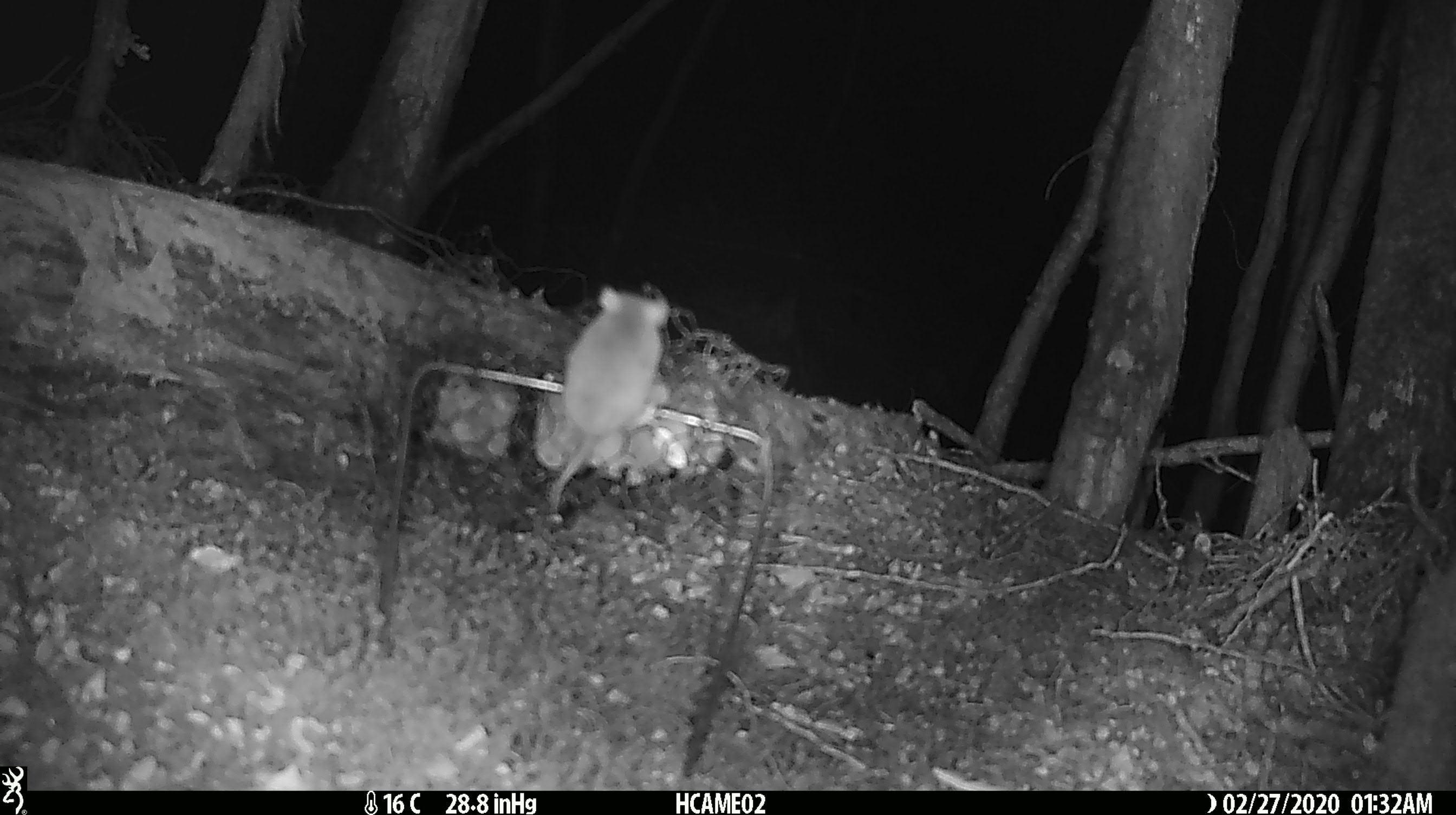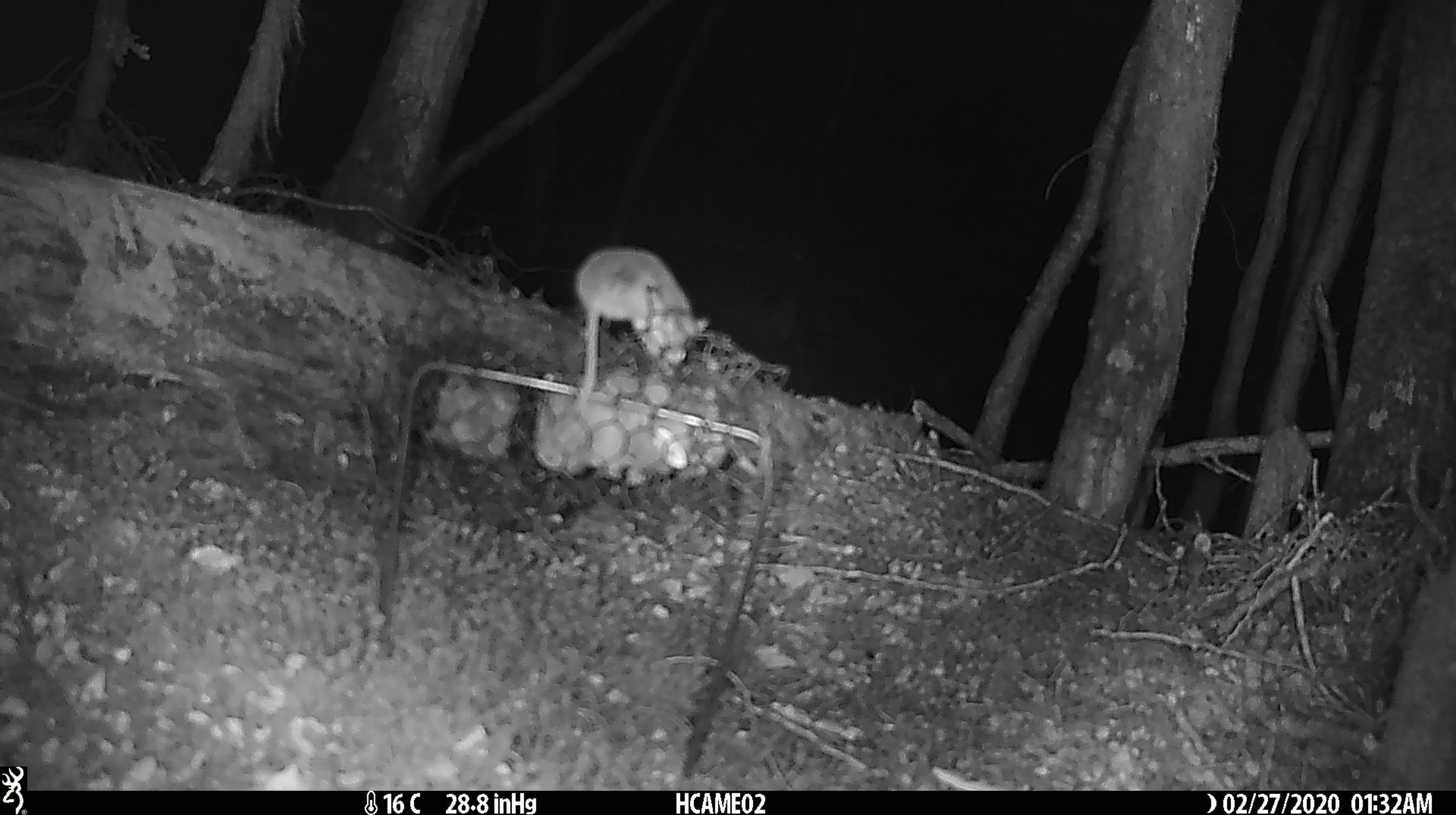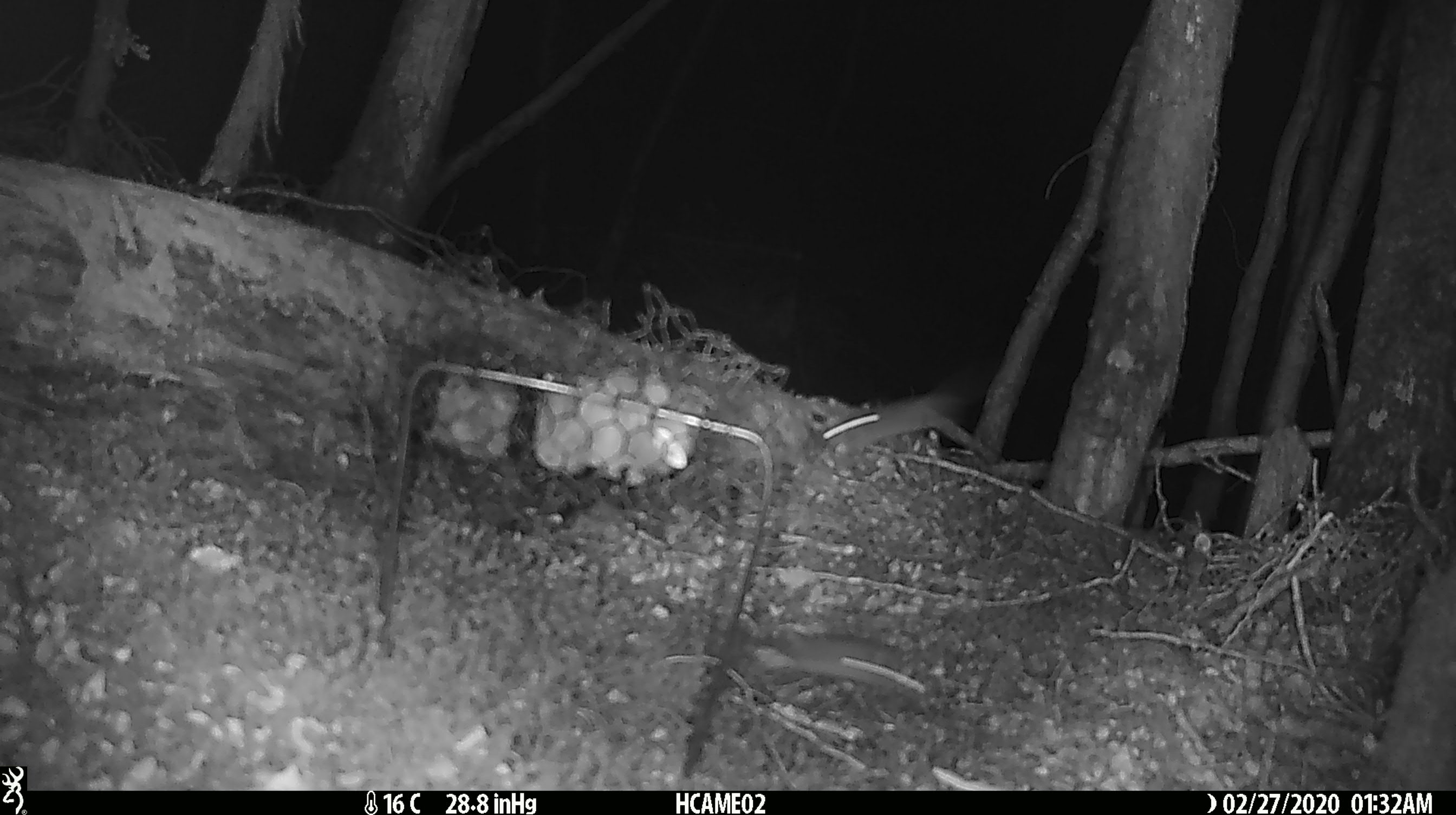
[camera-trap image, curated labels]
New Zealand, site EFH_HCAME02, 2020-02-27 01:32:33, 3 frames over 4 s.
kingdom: Animalia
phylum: Chordata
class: Mammalia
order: Rodentia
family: Muridae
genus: Mus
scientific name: Mus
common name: mouse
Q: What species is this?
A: Mouse (Mus).